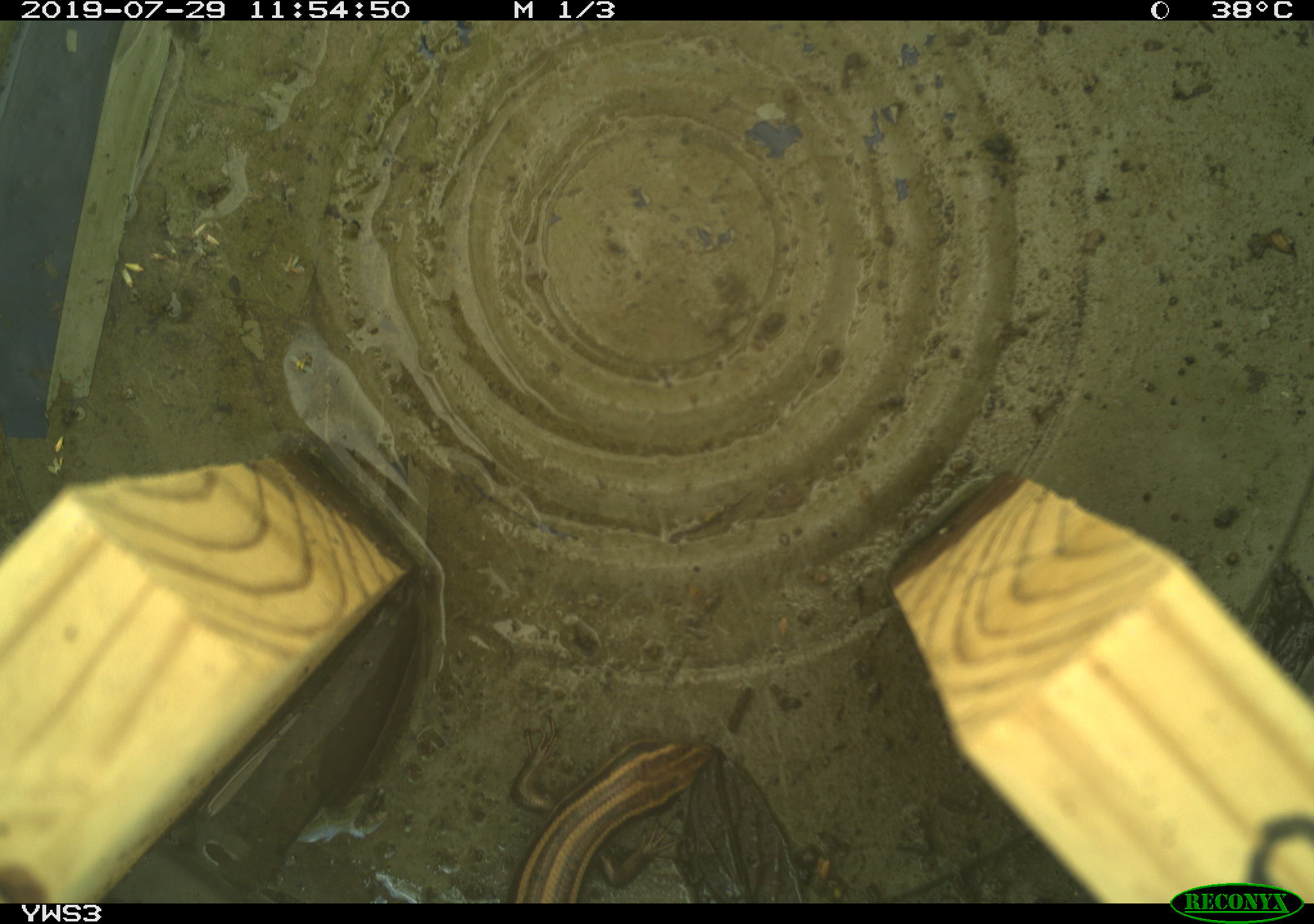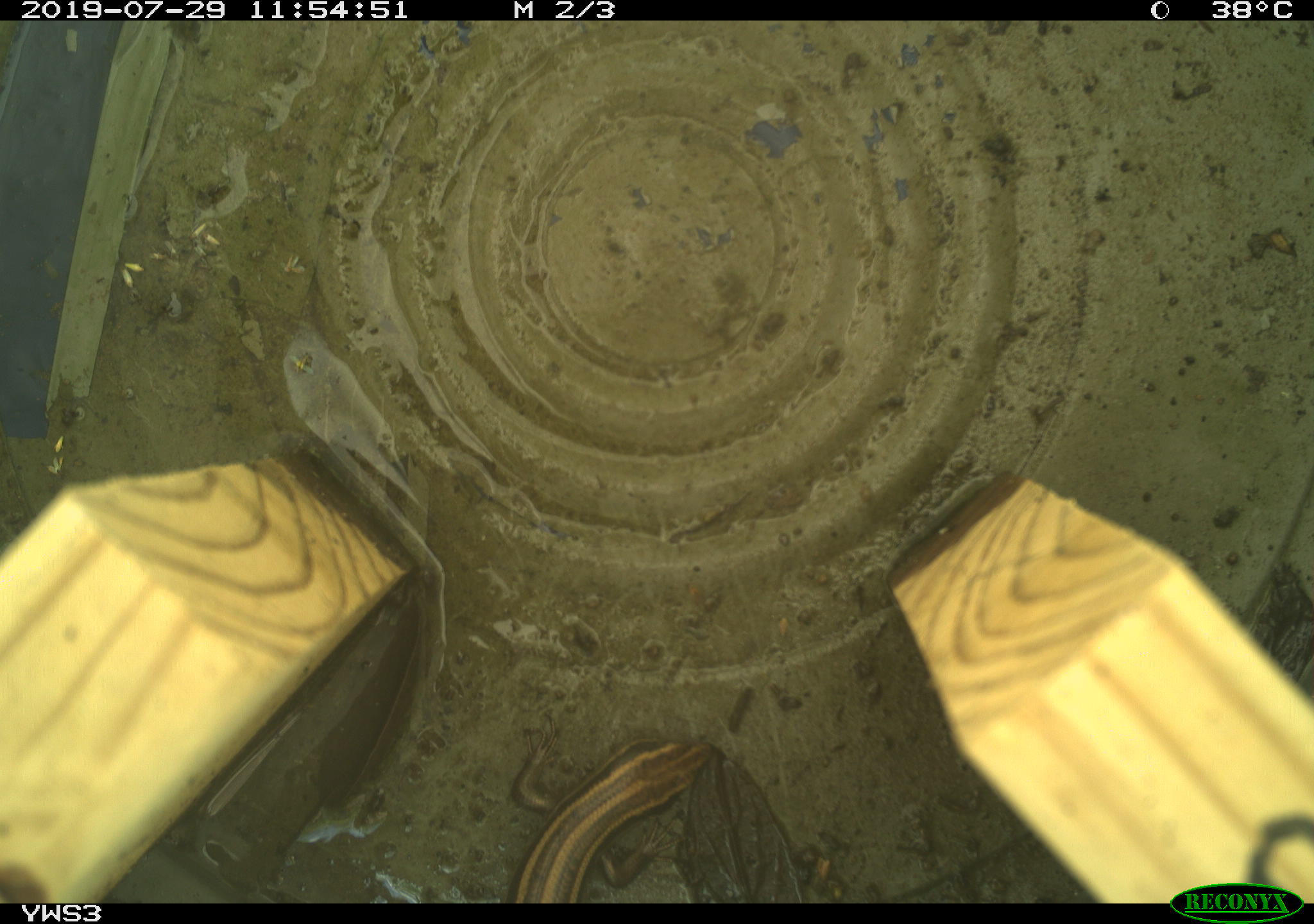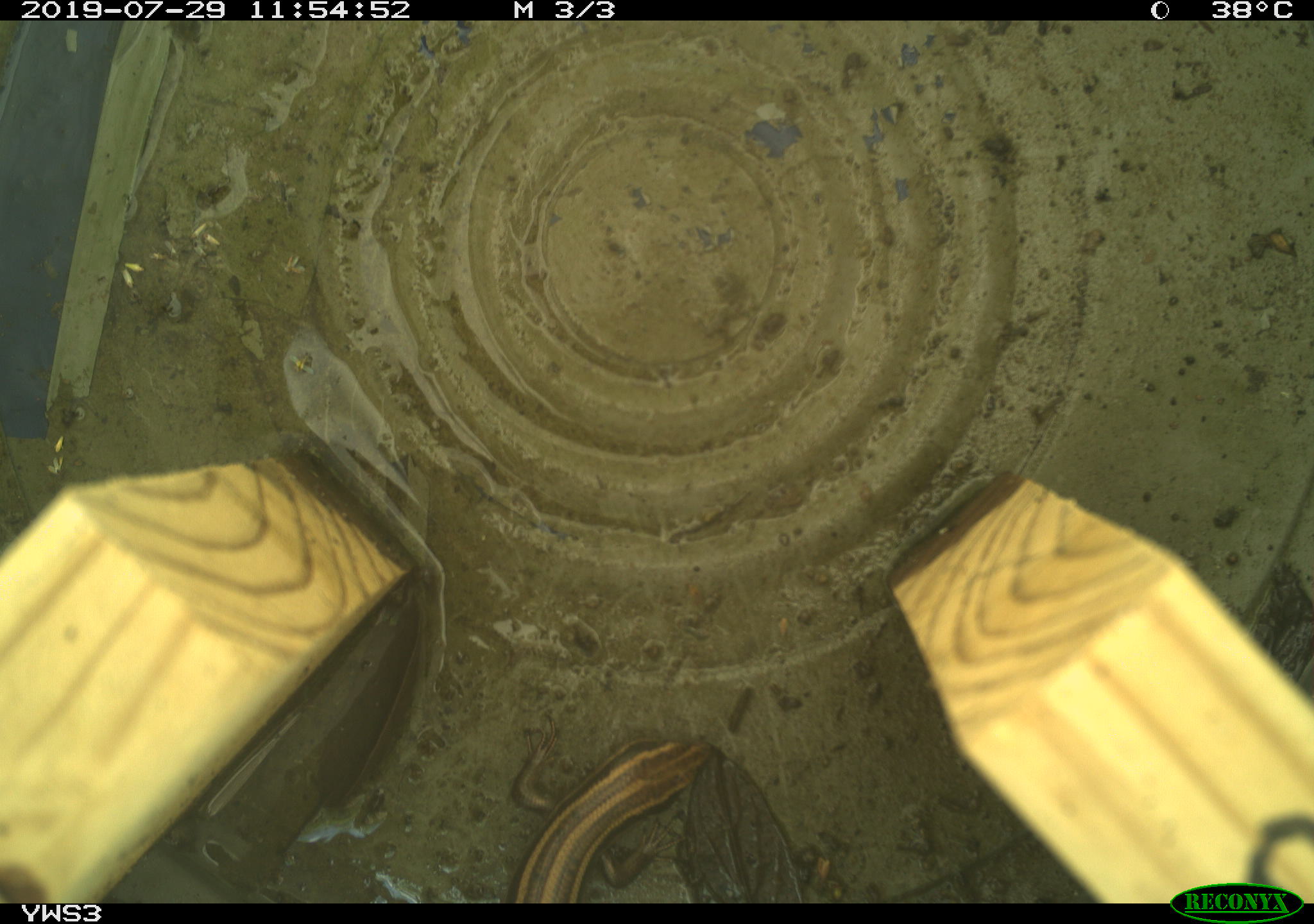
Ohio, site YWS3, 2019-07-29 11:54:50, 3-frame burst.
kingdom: Animalia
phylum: Chordata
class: Reptilia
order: Squamata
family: Scincidae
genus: Plestiodon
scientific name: Plestiodon fasciatus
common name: common five-lined skink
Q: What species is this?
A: Common five-lined skink (Plestiodon fasciatus).